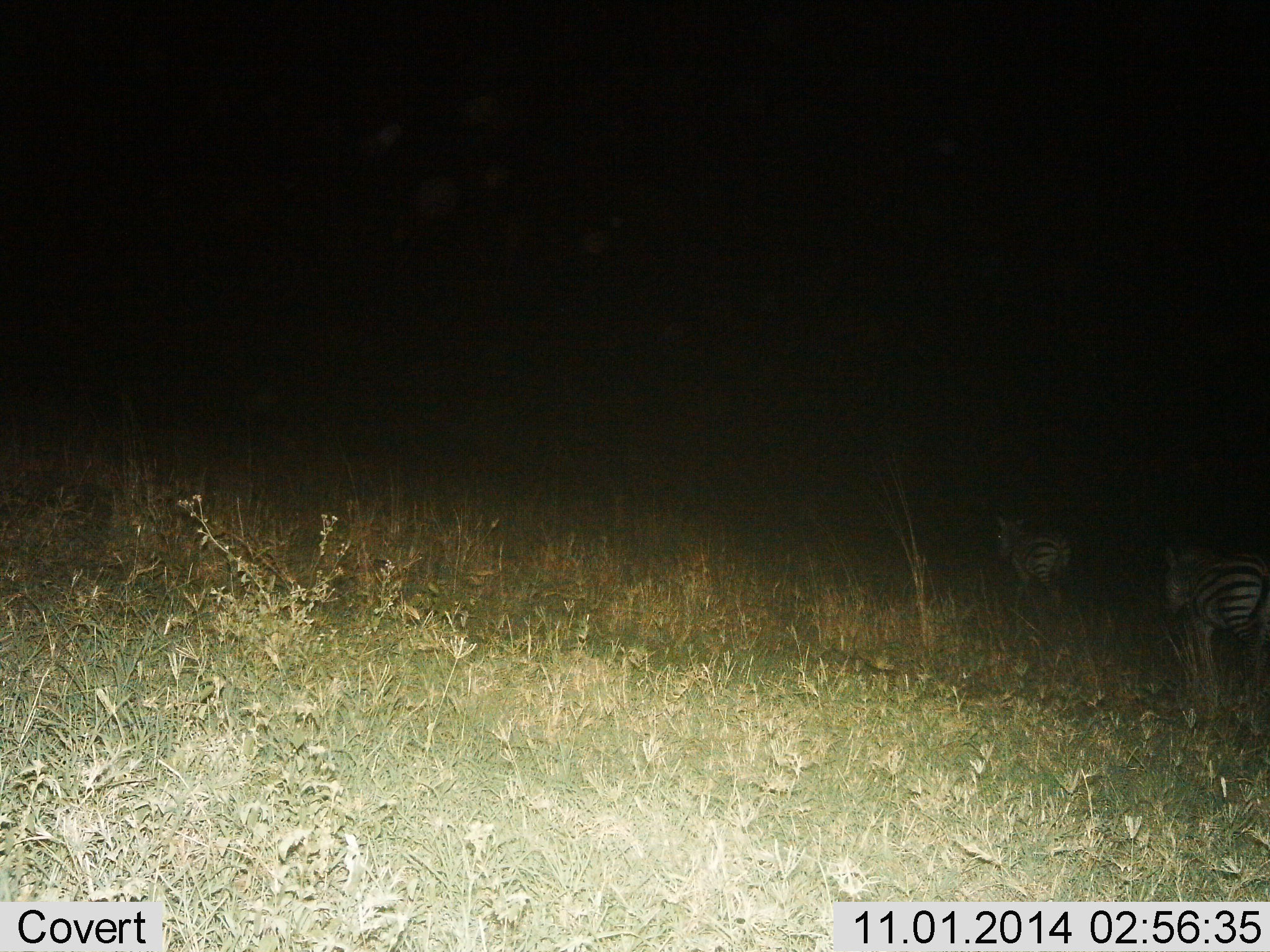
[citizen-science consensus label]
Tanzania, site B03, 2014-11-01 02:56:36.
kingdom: Animalia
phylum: Chordata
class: Mammalia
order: Perissodactyla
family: Equidae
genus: Equus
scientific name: Equus quagga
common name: plains zebra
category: zebra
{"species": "zebra (plains zebra) (Equus quagga)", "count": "2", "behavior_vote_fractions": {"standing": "20%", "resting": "0%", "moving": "80%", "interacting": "0%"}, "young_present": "0%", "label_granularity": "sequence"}